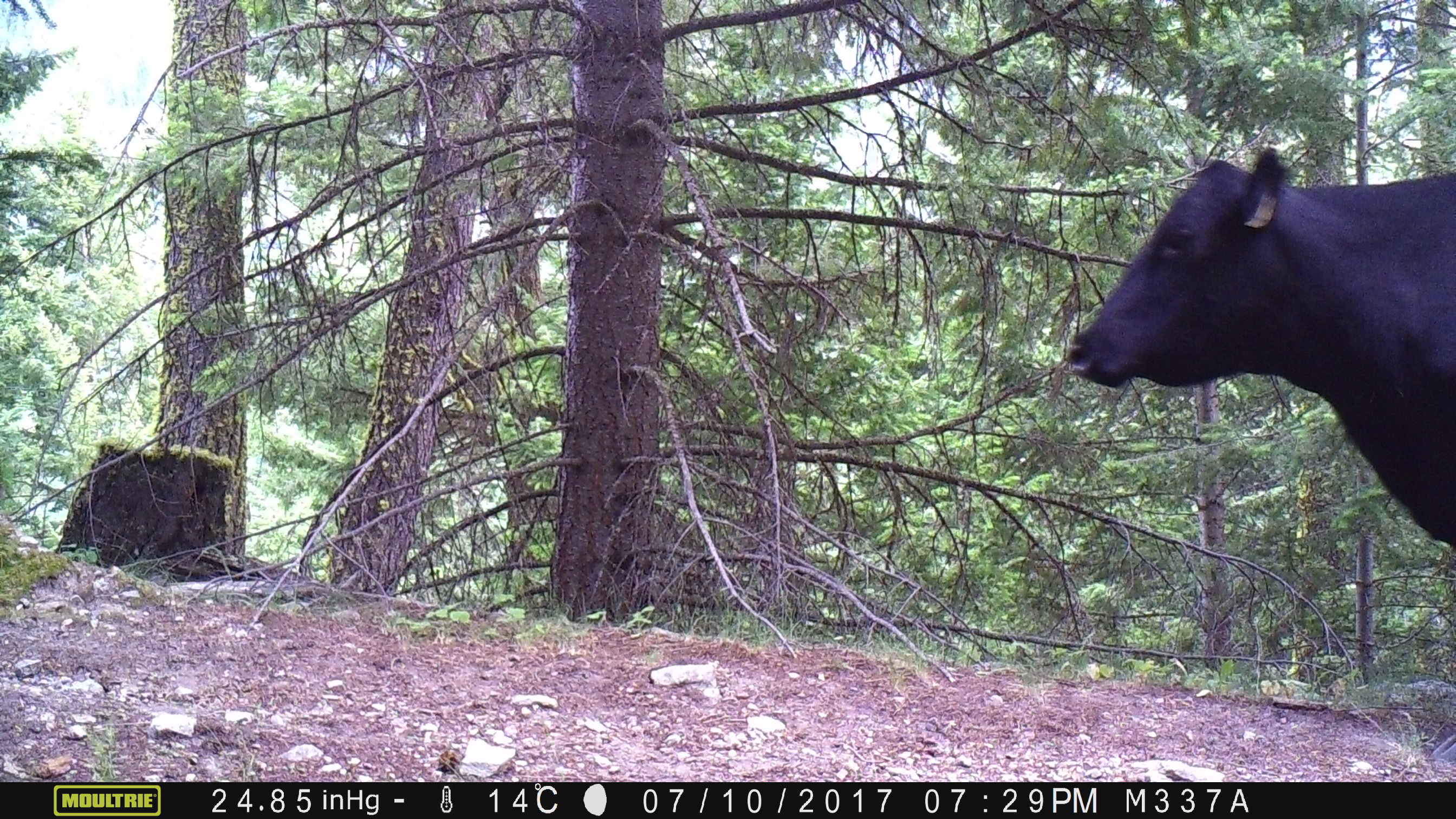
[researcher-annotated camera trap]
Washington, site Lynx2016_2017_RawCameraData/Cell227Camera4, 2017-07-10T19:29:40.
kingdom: Animalia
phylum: Chordata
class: Mammalia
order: Artiodactyla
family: Bovidae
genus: Bos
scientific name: Bos taurus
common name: domestic cattle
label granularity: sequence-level